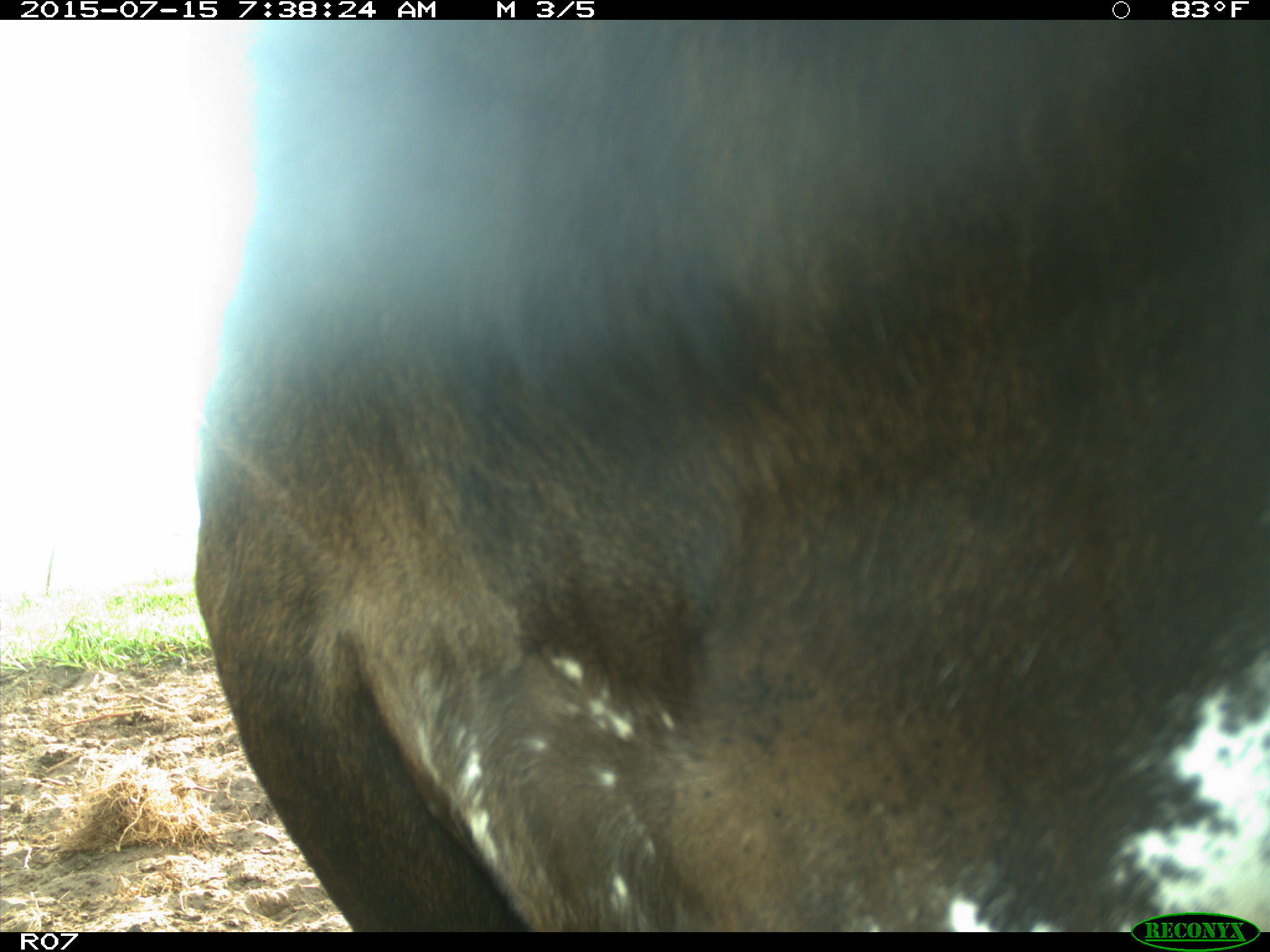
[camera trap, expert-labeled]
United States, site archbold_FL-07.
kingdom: Animalia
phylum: Chordata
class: Mammalia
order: Artiodactyla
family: Bovidae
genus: Bos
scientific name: Bos taurus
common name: domestic cow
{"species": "Bos taurus (domestic cow)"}